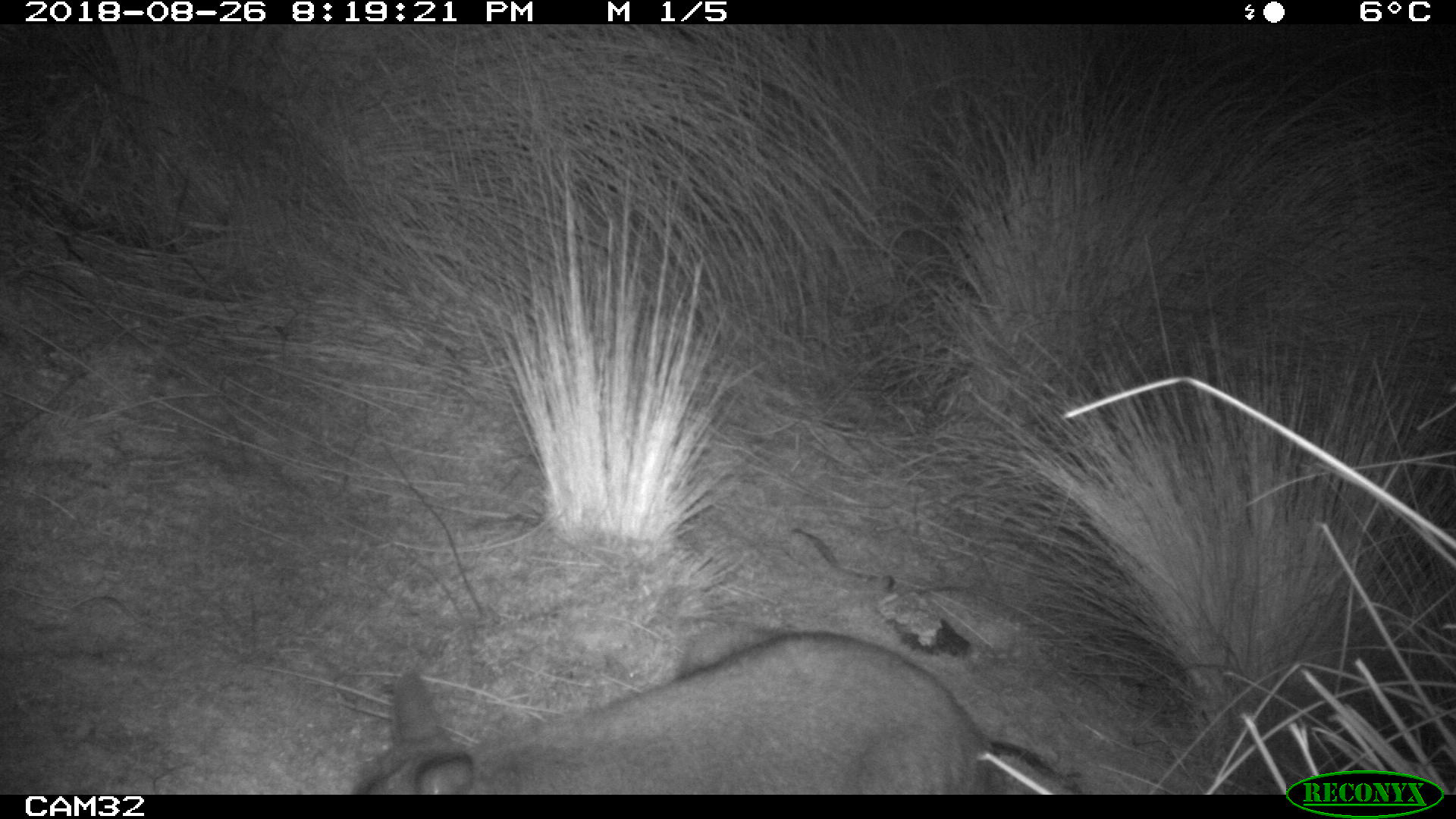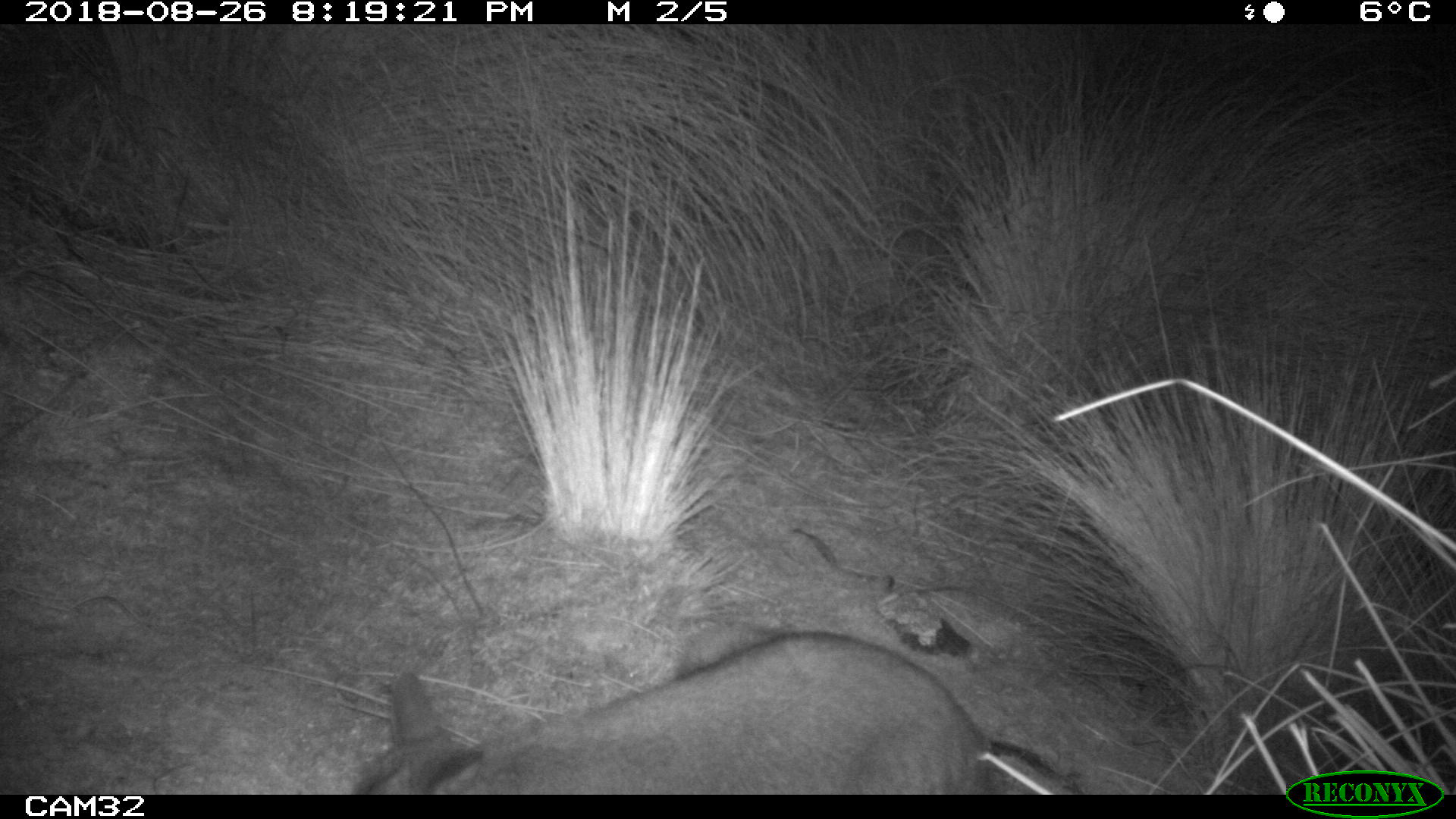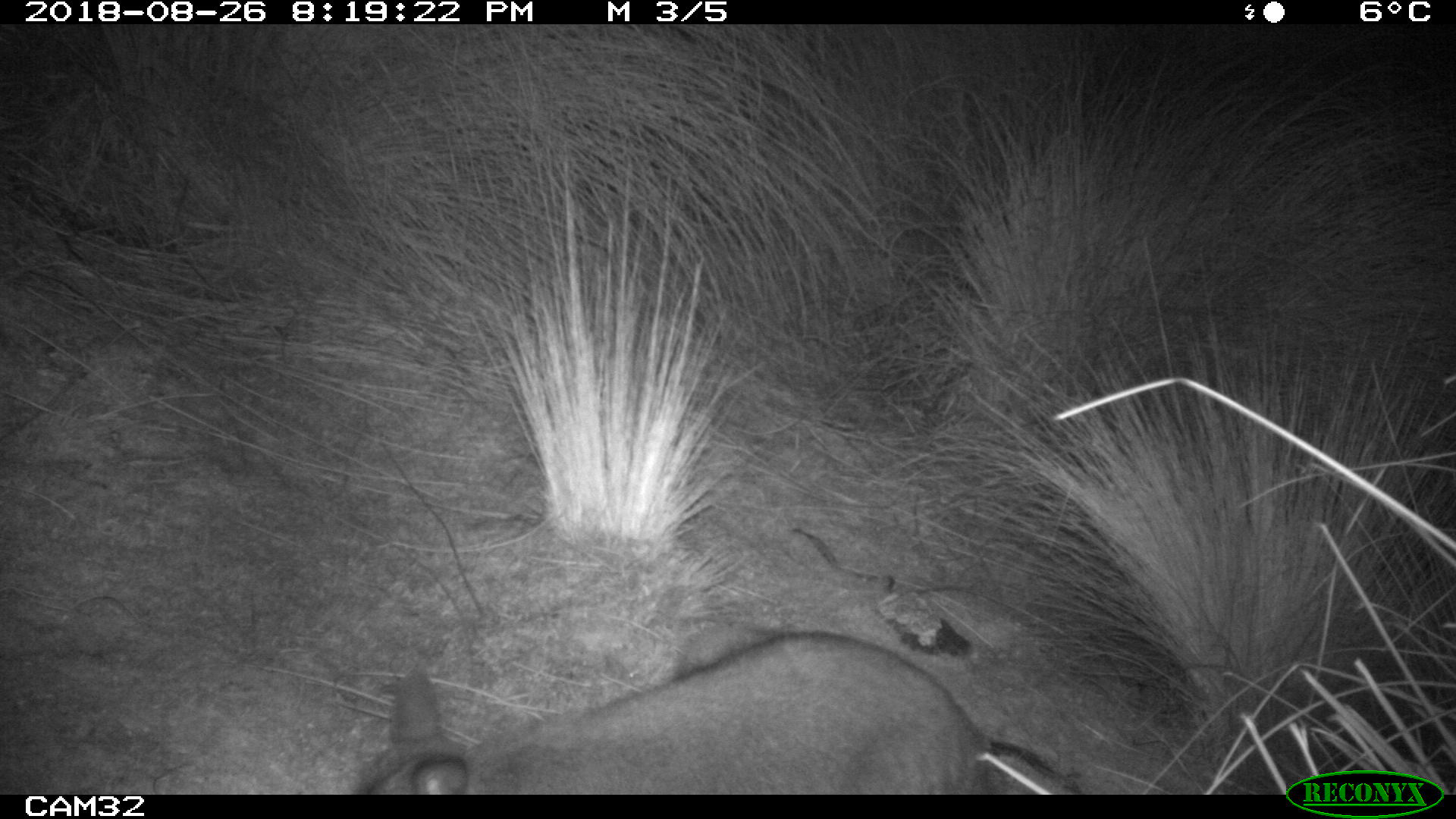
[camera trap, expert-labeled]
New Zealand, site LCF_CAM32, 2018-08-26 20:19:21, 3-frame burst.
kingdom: Animalia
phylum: Chordata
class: Mammalia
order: Diprotodontia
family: Macropodidae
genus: Notamacropus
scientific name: Notamacropus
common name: wallaby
Wallaby (Notamacropus).